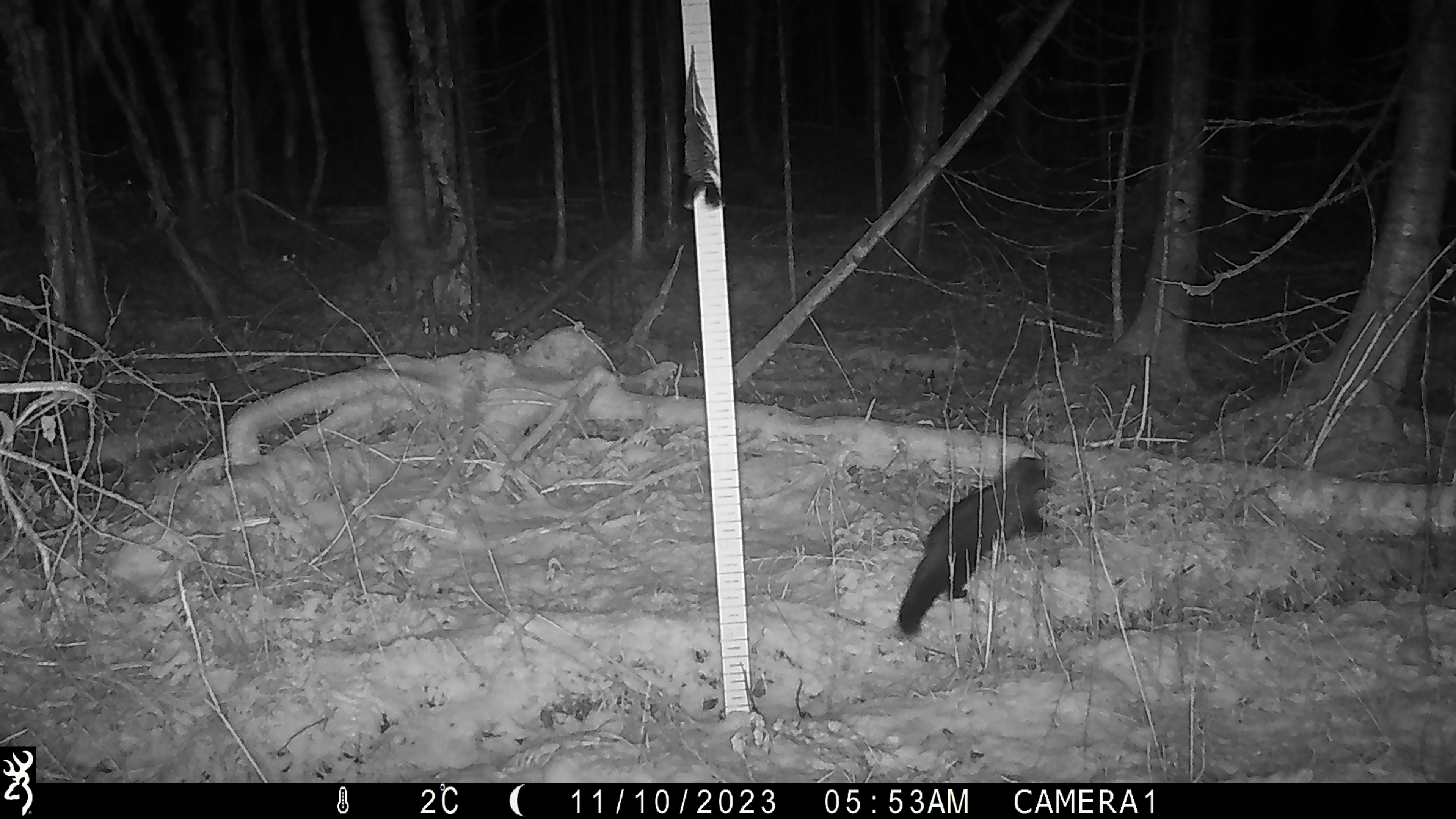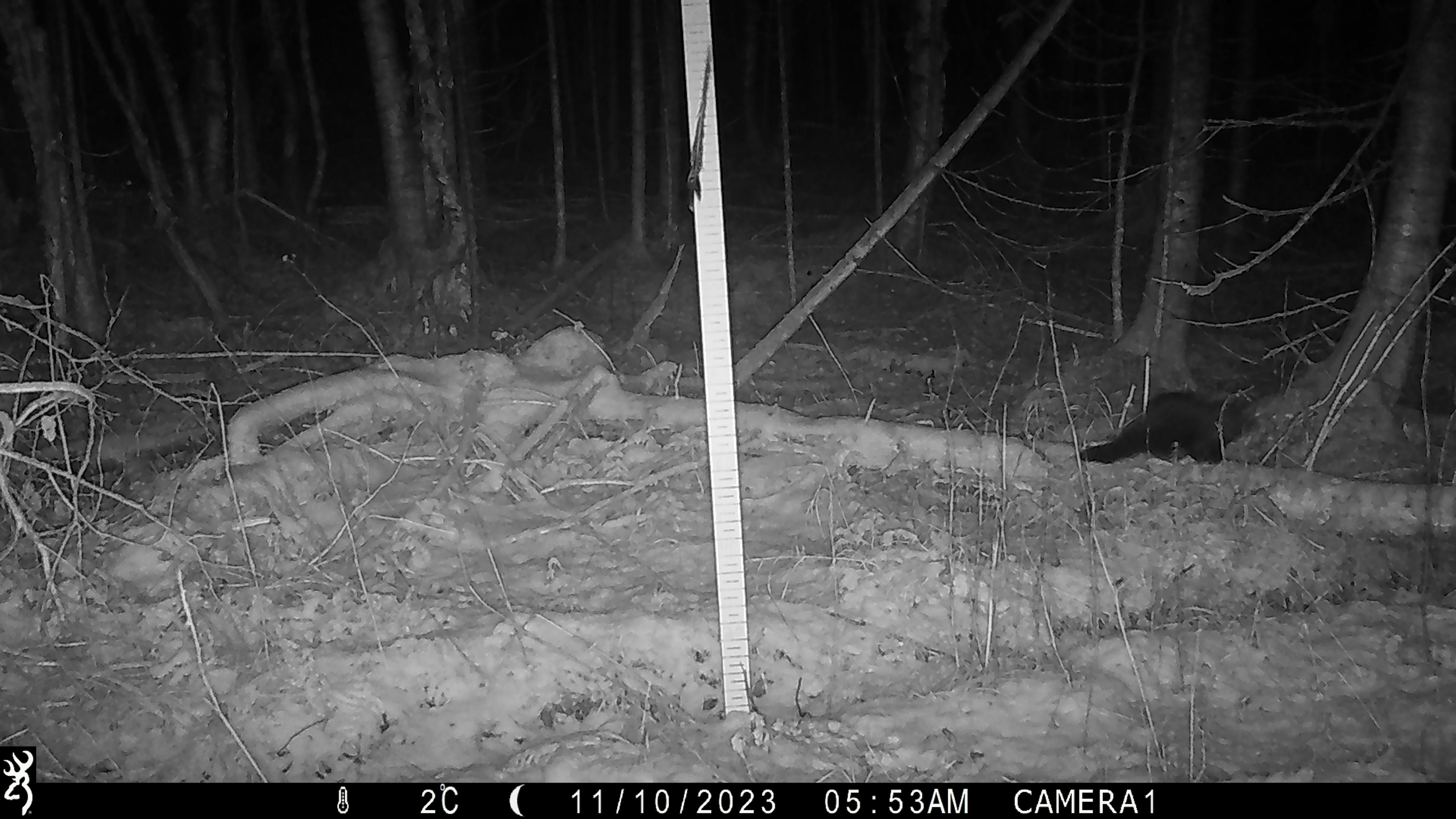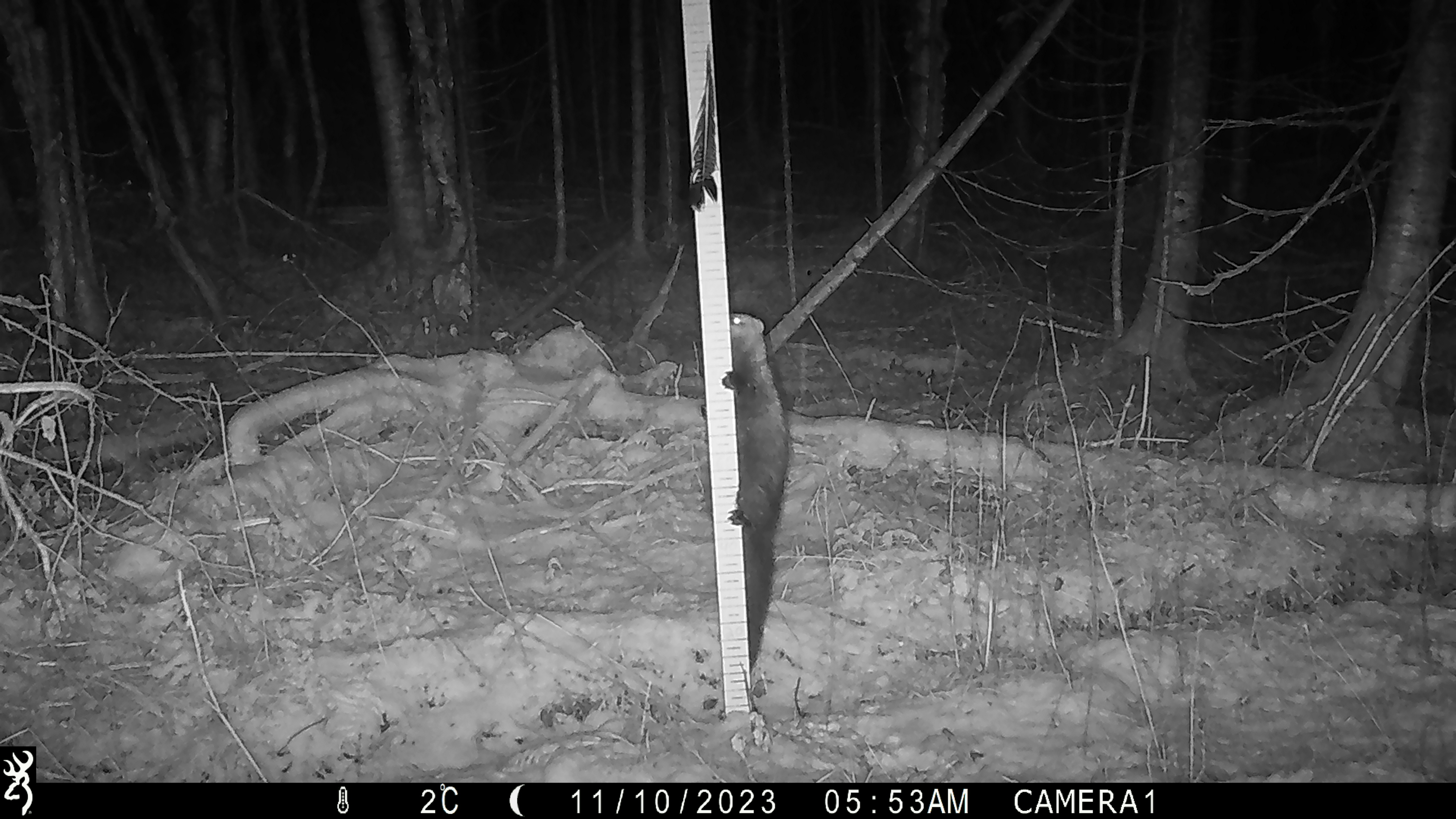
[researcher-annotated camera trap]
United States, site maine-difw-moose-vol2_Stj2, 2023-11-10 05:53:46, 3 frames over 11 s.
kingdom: Animalia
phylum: Chordata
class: Mammalia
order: Carnivora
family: Mustelidae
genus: Pekania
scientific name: Pekania pennanti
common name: fisher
Fisher (Pekania pennanti).